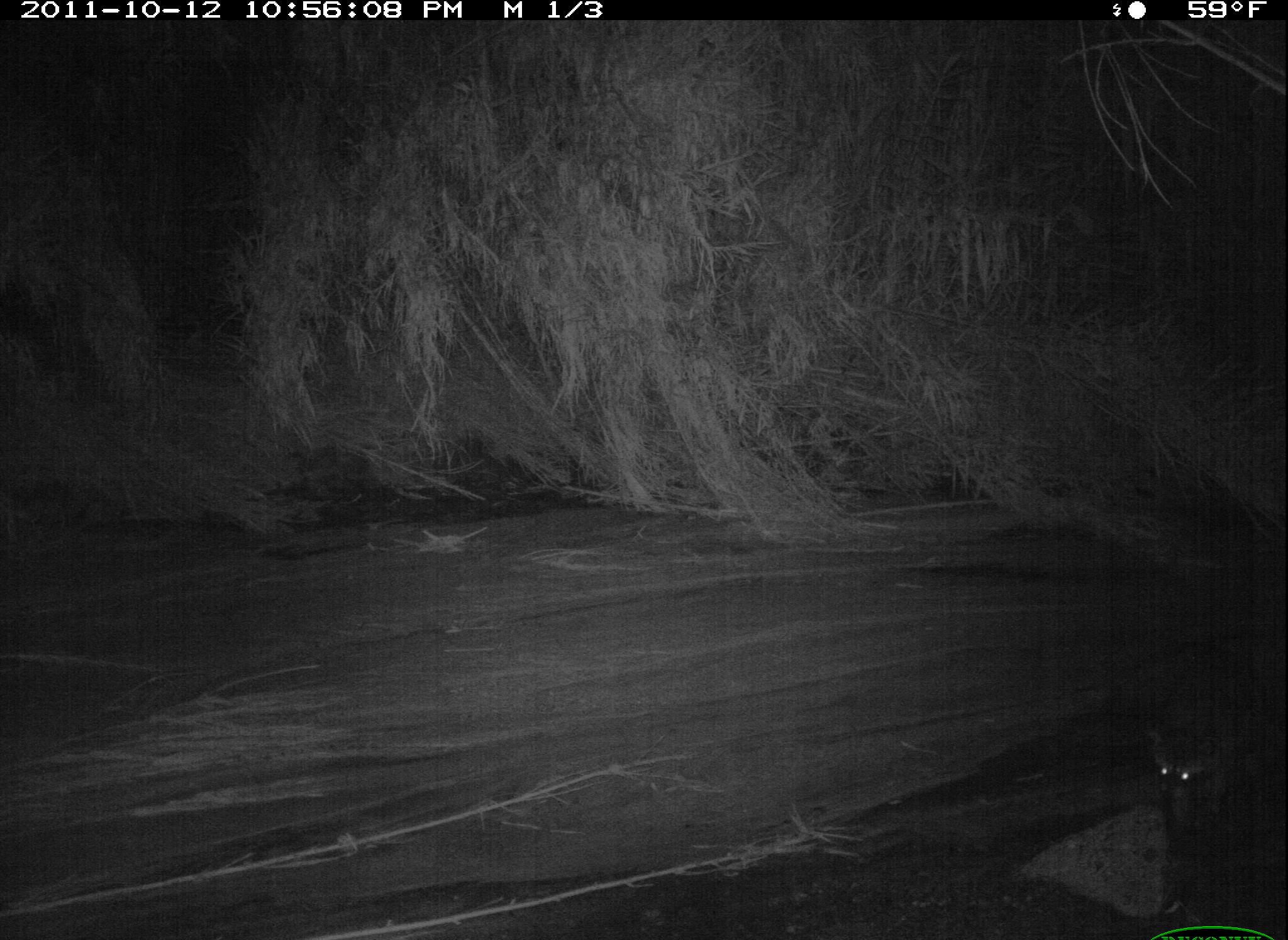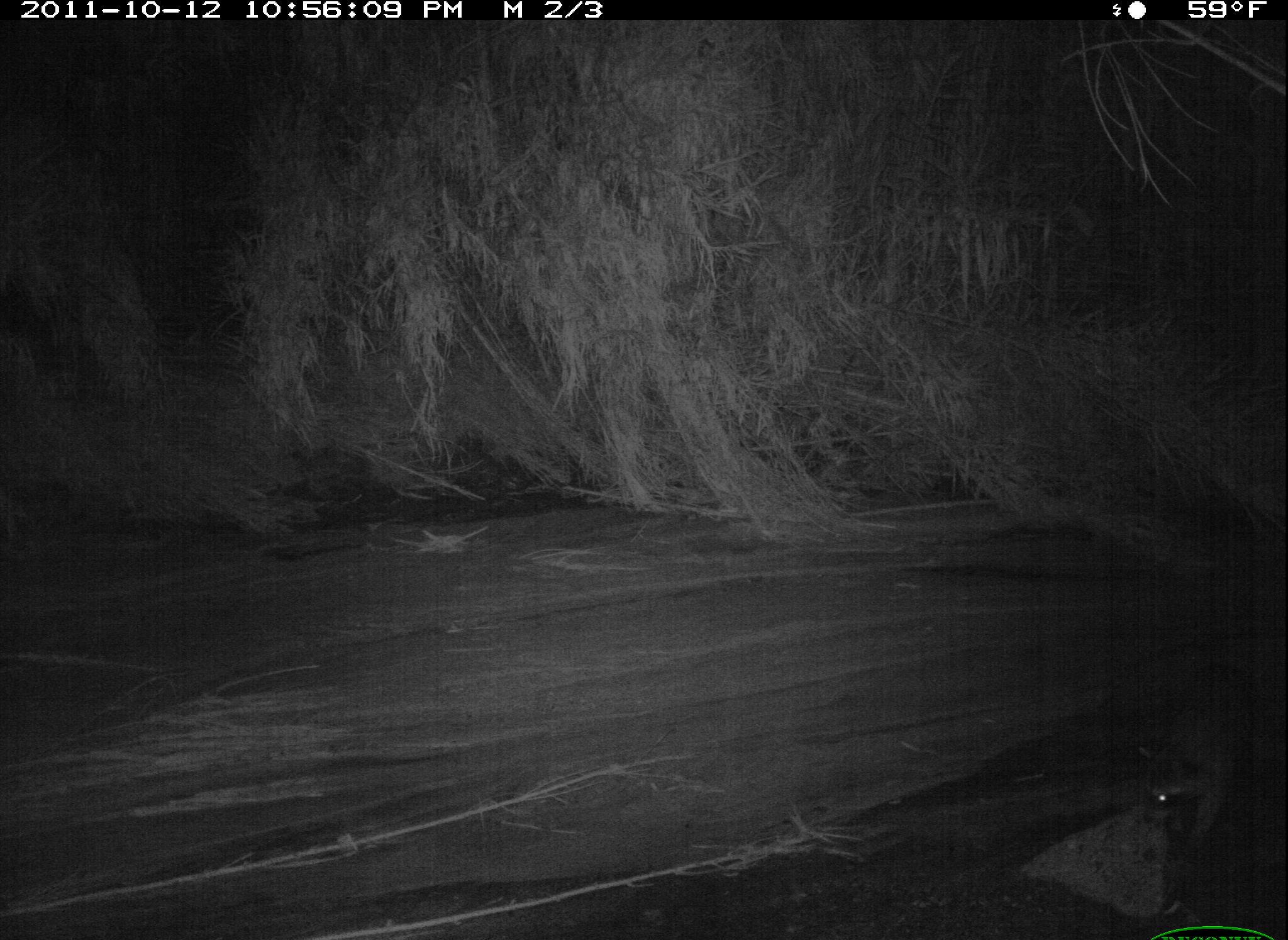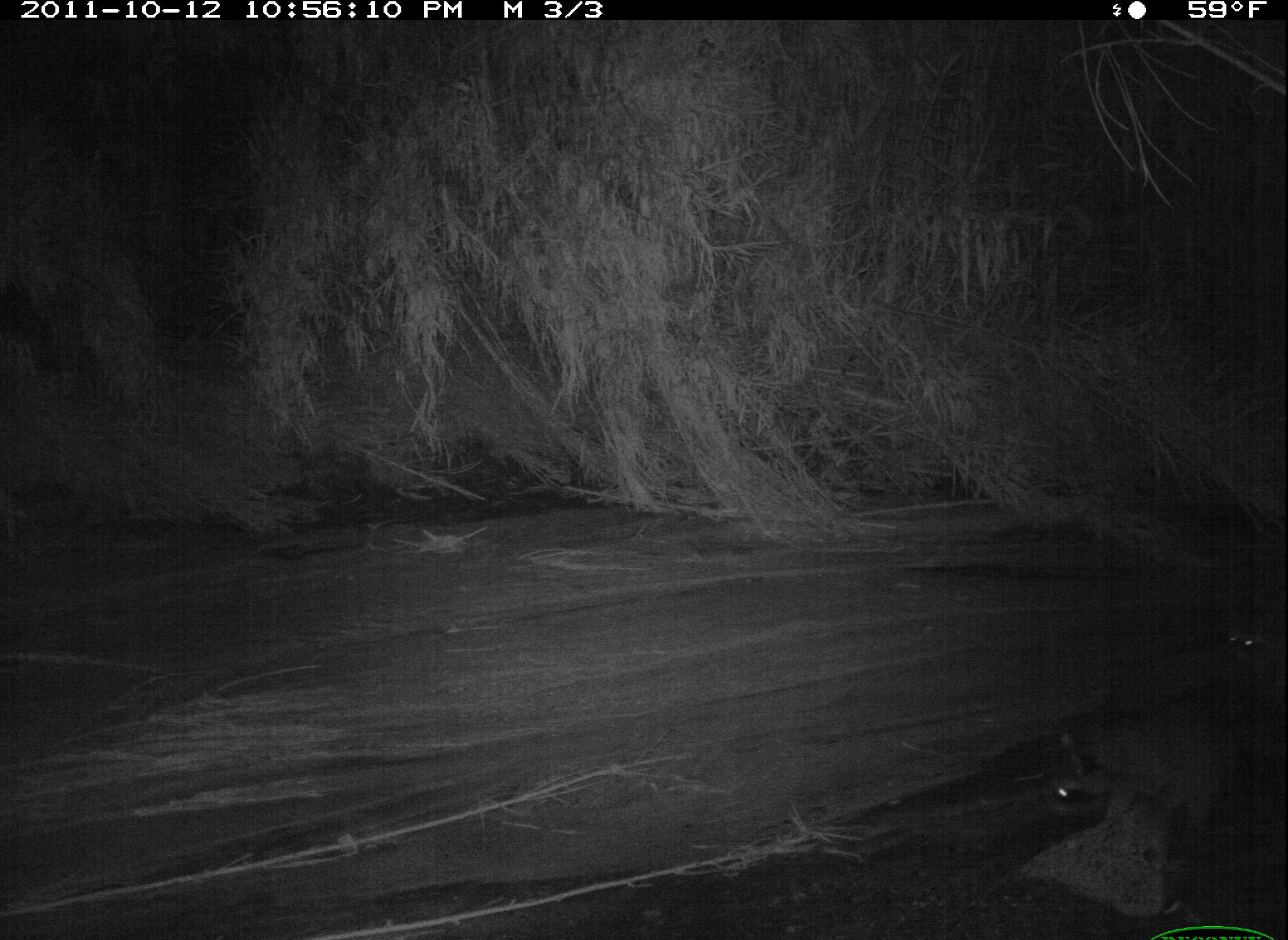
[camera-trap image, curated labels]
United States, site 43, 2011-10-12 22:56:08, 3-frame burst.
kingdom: Animalia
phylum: Chordata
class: Mammalia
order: Carnivora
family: Procyonidae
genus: Procyon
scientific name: Procyon lotor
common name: raccoon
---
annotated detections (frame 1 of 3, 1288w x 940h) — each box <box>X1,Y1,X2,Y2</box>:
raccoon: <box>1132,643,1285,862</box>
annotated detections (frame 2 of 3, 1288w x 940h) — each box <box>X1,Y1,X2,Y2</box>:
raccoon: <box>1129,667,1285,847</box>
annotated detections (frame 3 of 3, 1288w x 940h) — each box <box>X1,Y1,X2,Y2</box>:
raccoon: <box>1032,691,1285,847</box>; <box>1196,580,1286,696</box>